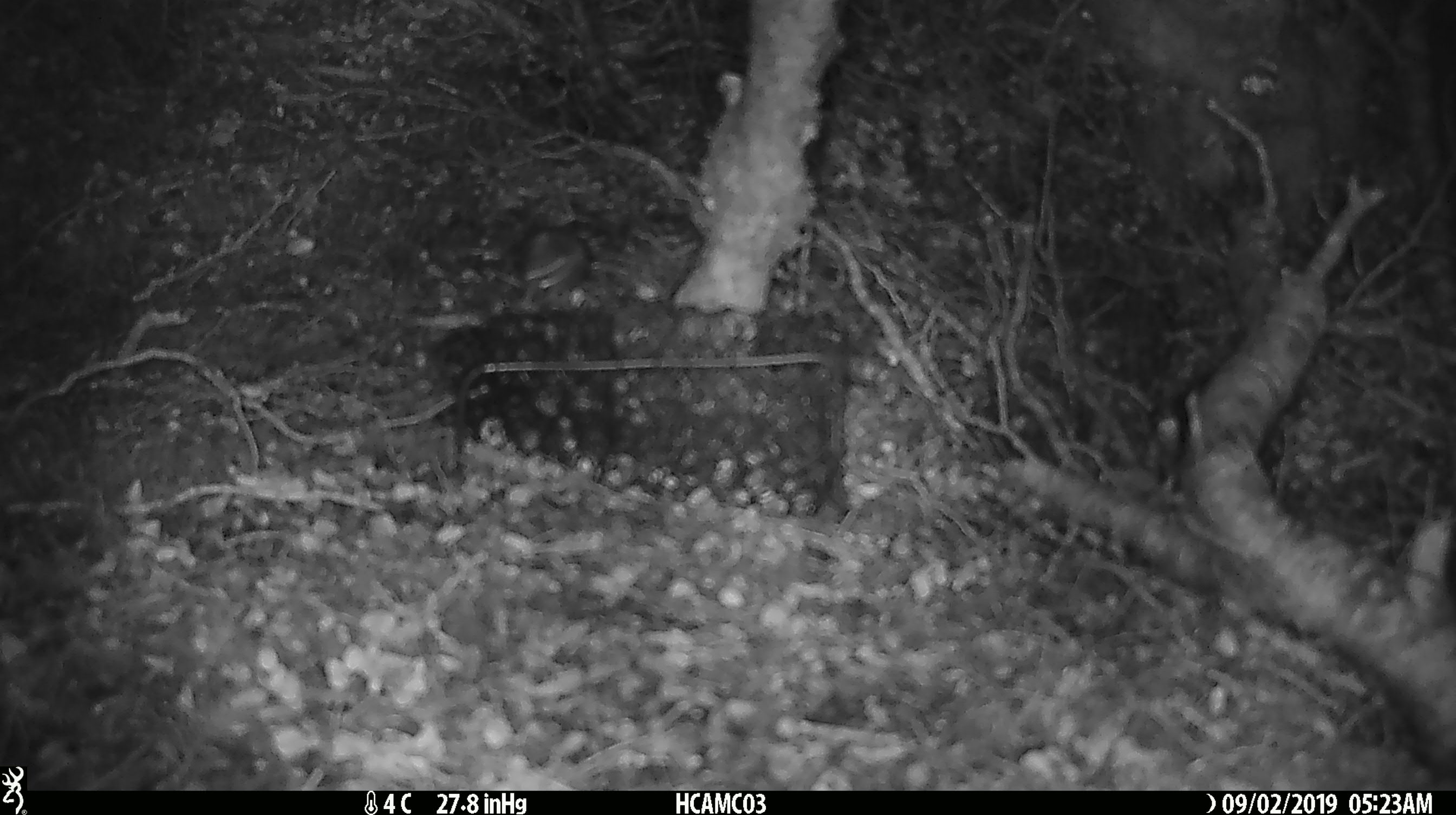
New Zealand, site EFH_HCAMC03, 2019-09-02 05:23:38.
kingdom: Animalia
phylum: Chordata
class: Mammalia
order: Rodentia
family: Muridae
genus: Mus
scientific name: Mus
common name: mouse